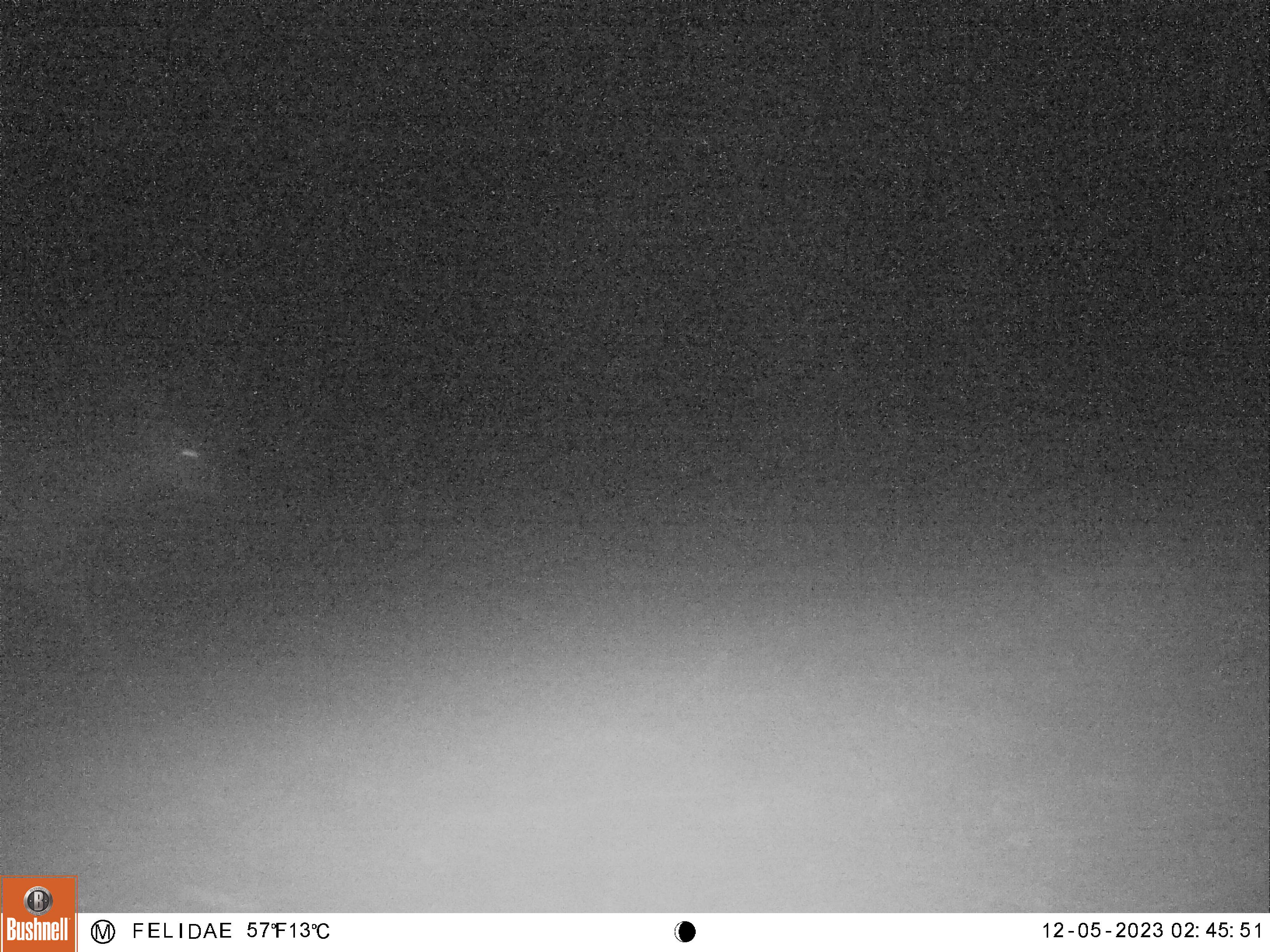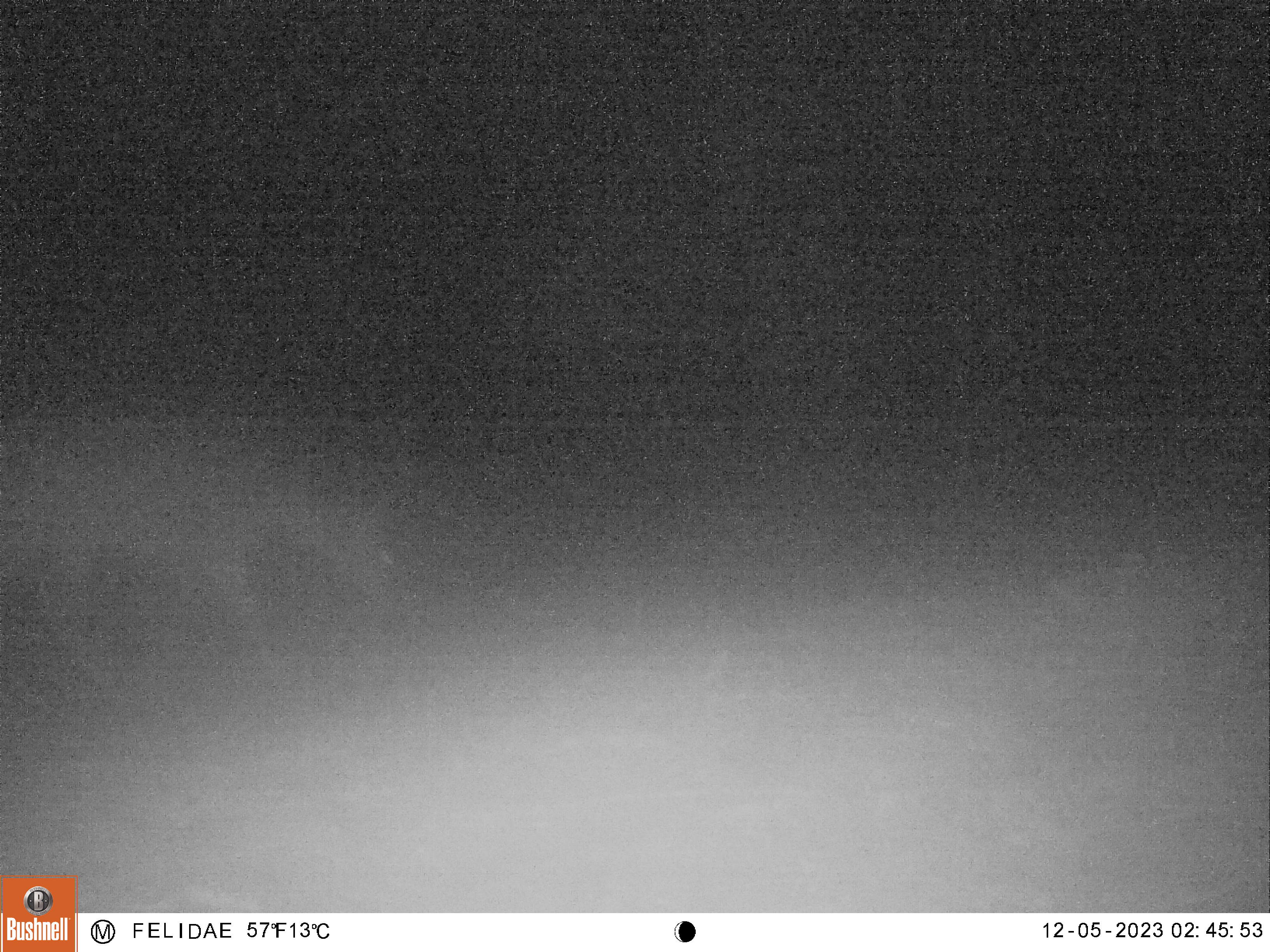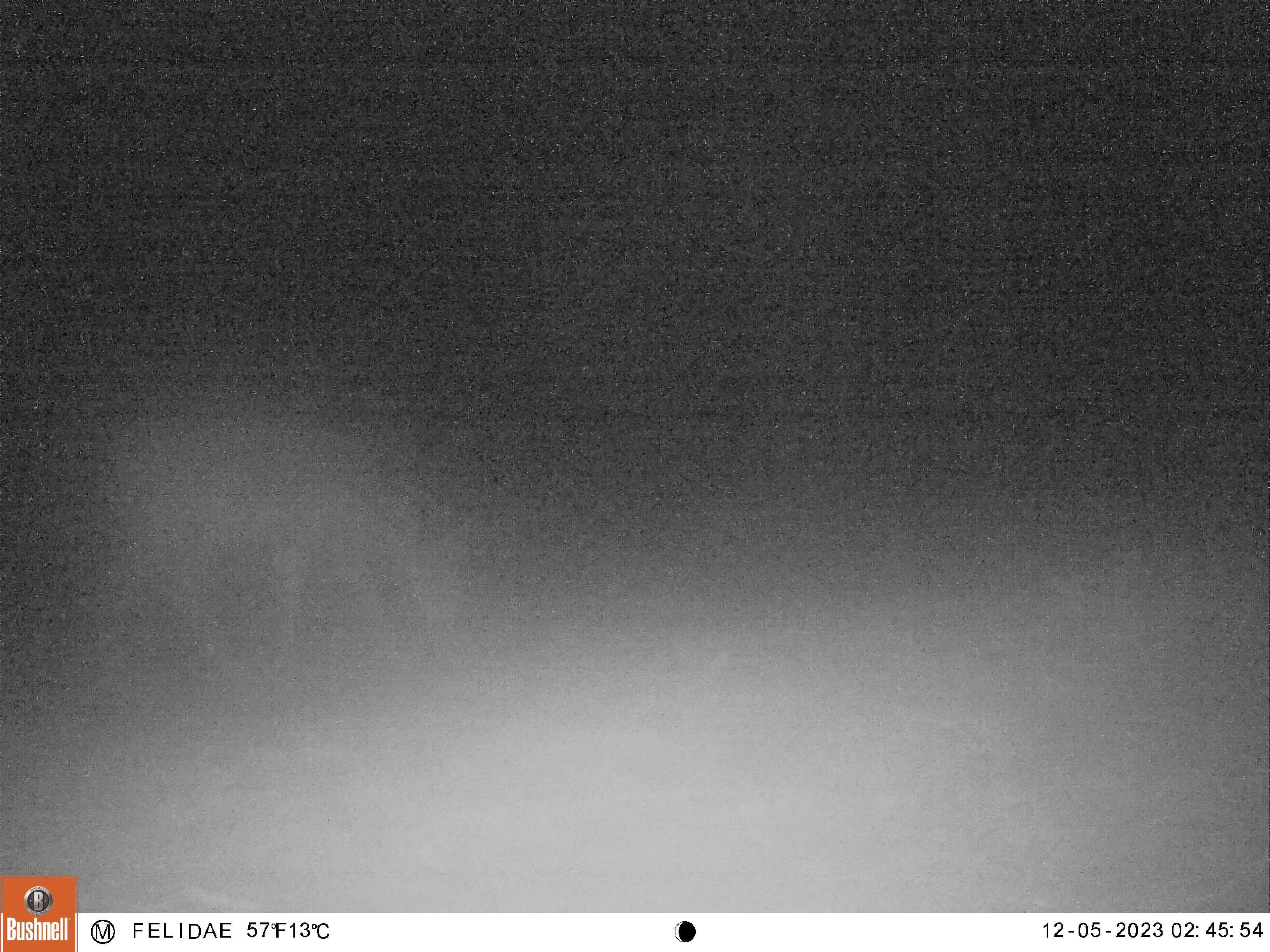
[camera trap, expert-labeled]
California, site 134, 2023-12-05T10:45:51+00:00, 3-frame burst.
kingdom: Animalia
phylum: Chordata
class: Mammalia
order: Artiodactyla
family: Cervidae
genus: Odocoileus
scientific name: Odocoileus hemionus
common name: mule deer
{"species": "mule deer (Odocoileus hemionus)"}